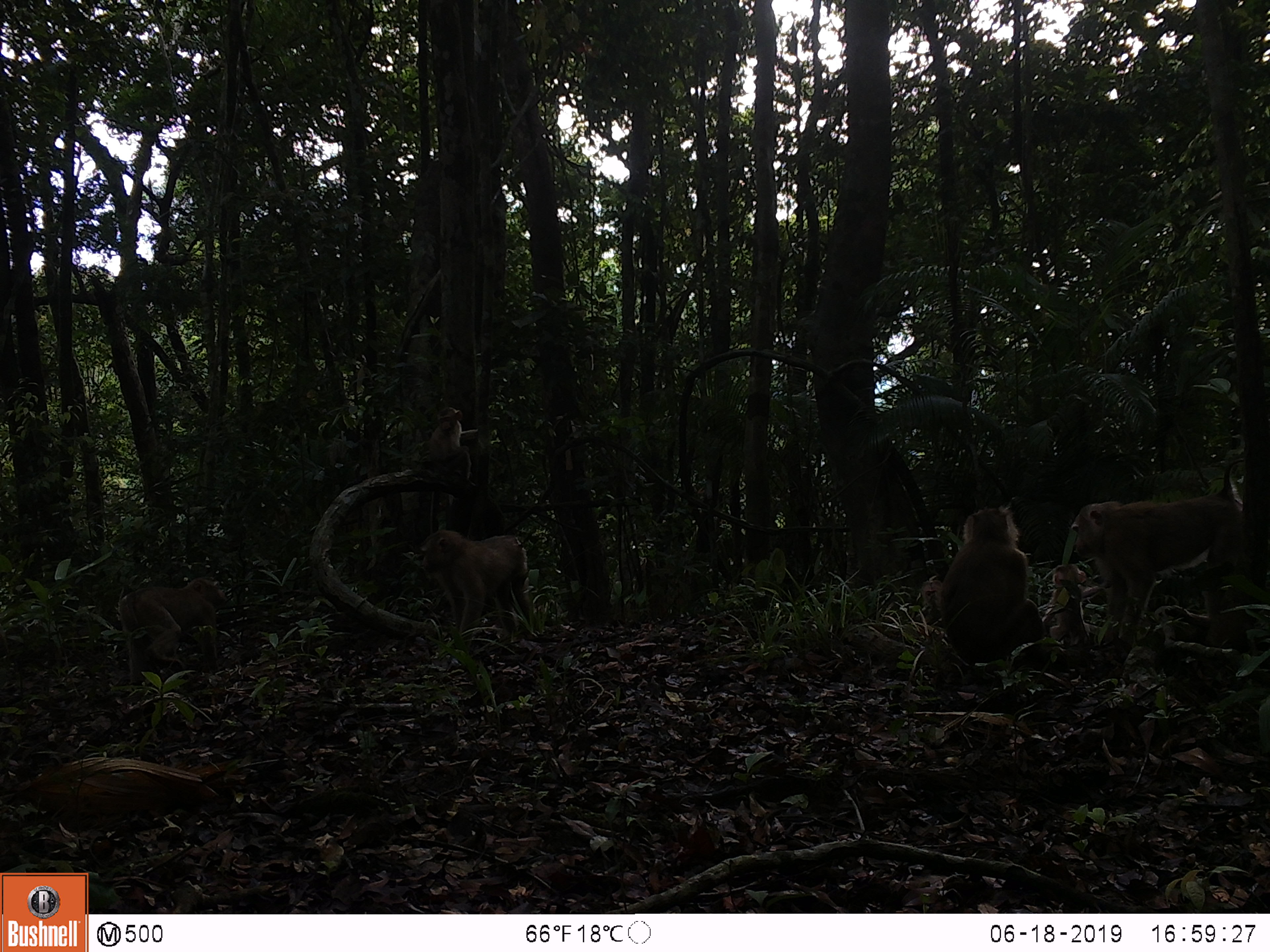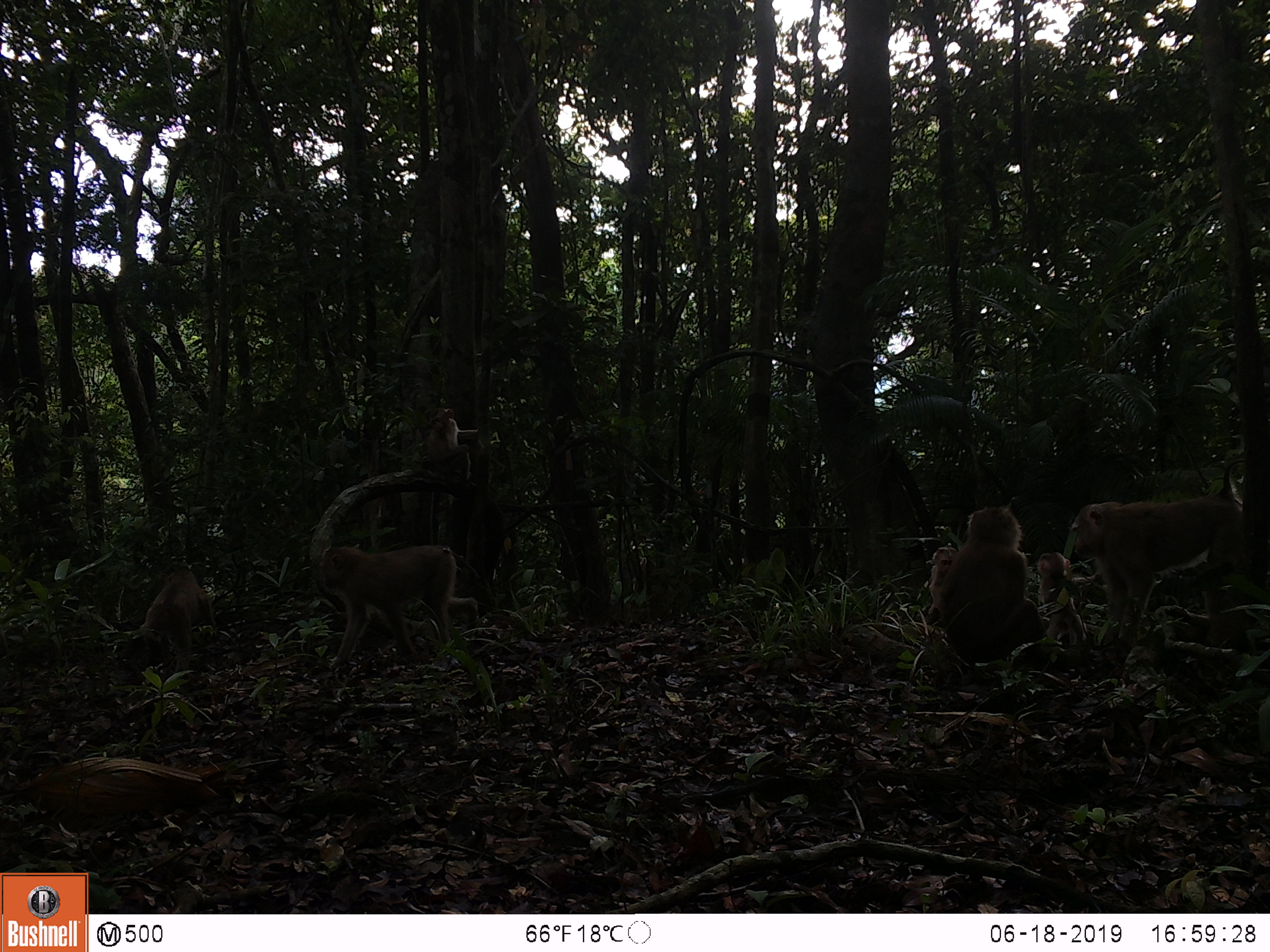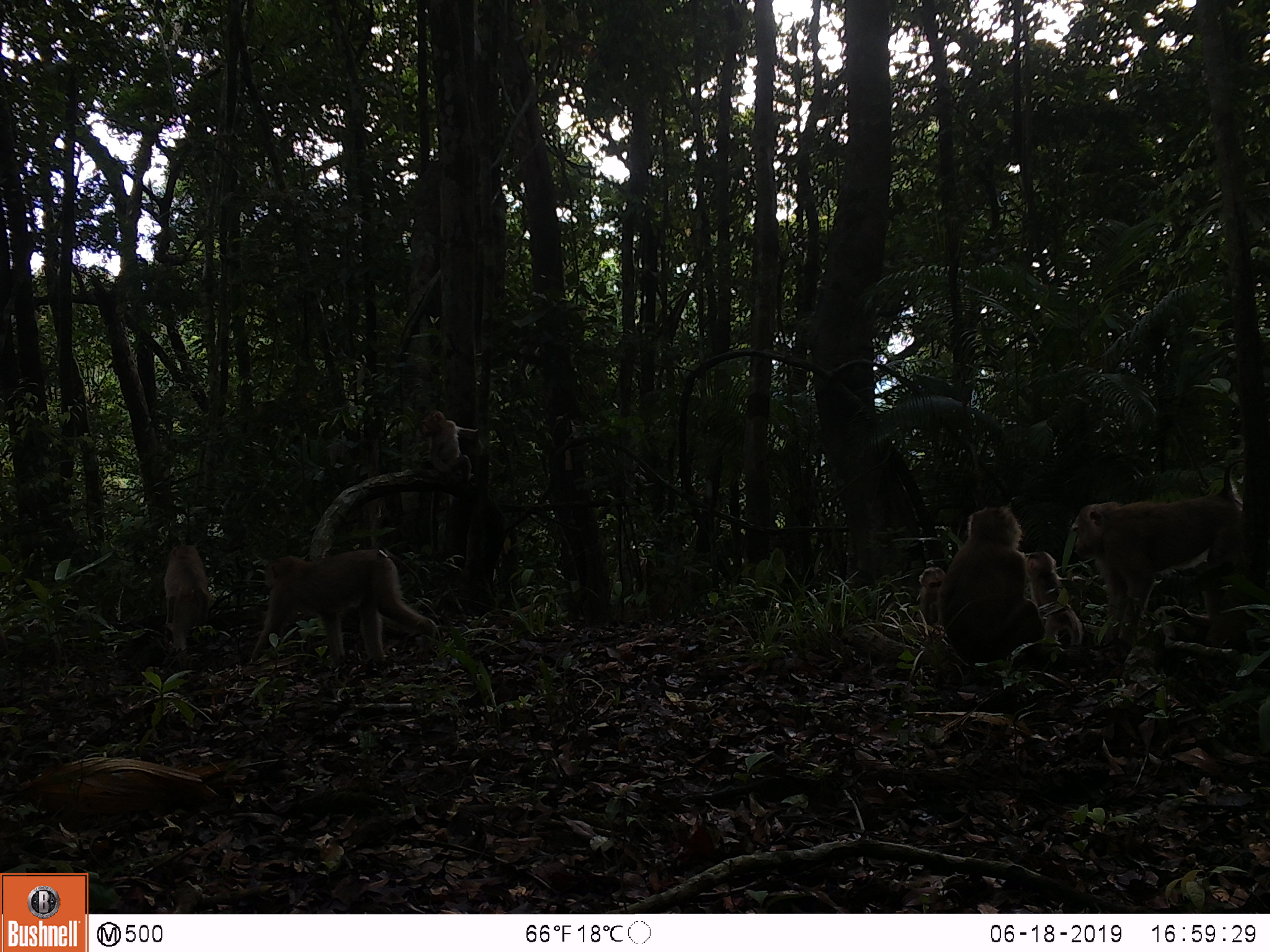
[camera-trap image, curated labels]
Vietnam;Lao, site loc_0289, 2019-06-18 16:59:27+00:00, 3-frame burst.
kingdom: Animalia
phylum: Chordata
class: Mammalia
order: Primates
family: Cercopithecidae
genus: Macaca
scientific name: Macaca nemestrina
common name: pig-tailed macaque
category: pig tailed macaque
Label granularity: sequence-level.